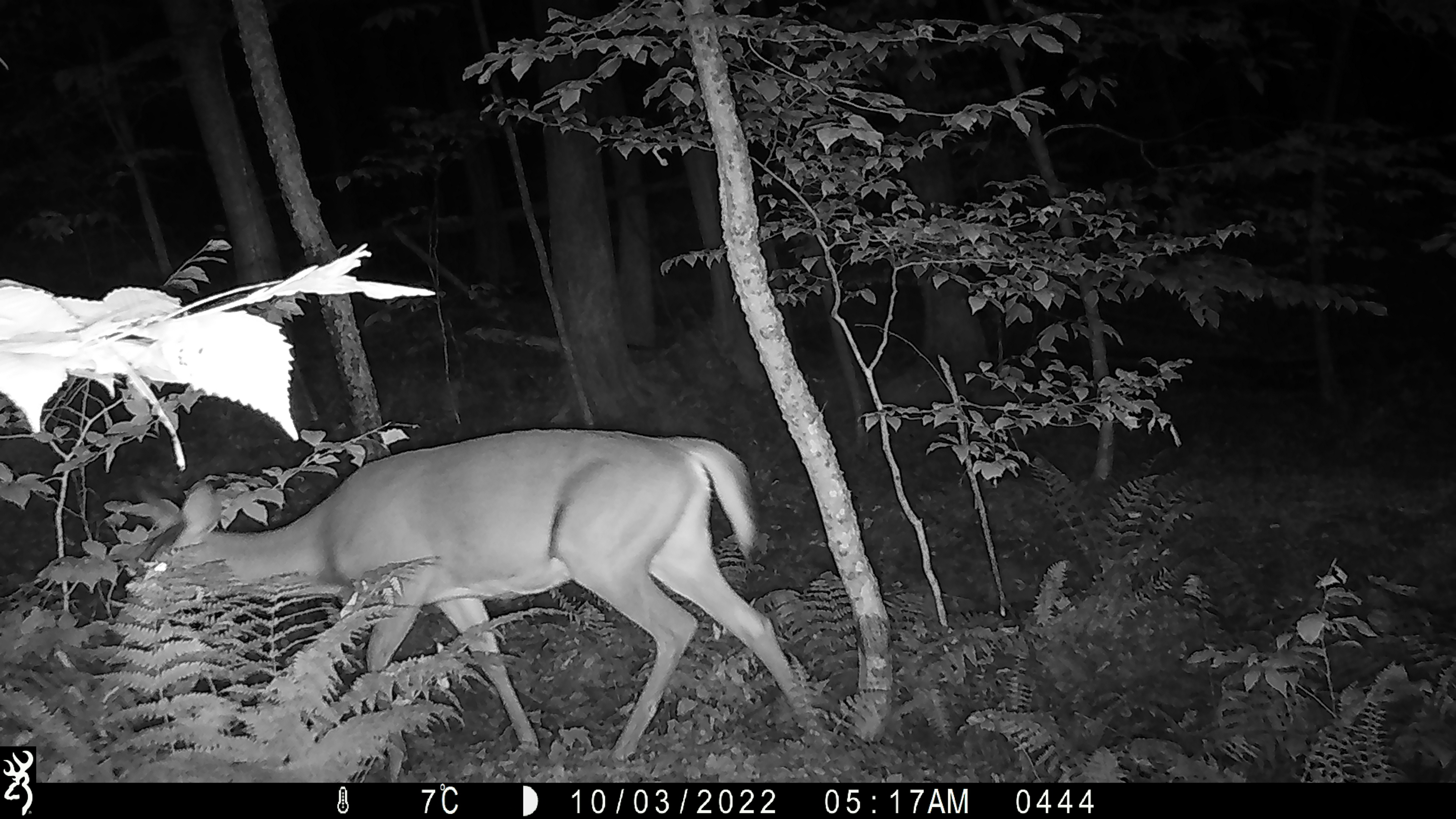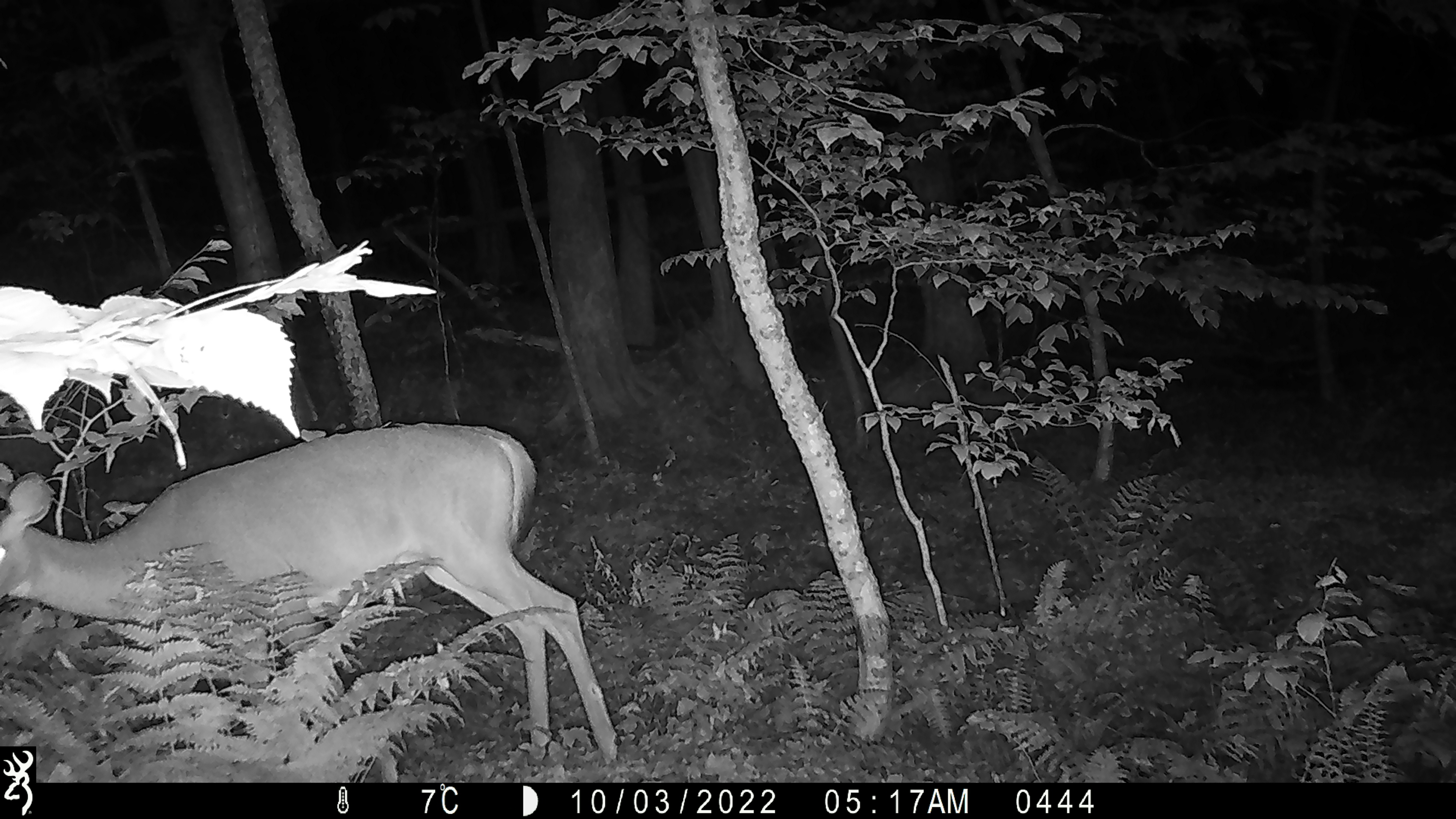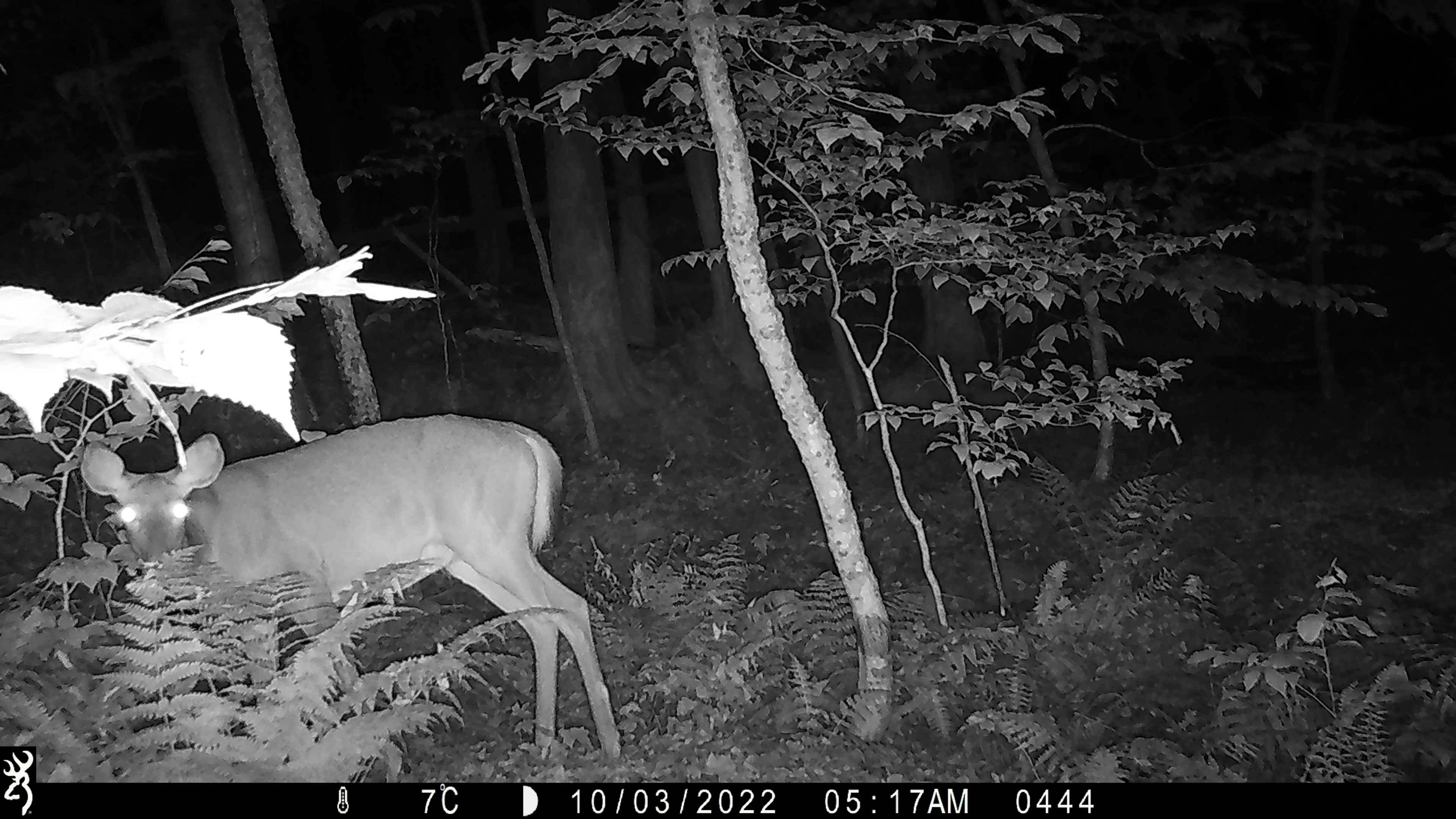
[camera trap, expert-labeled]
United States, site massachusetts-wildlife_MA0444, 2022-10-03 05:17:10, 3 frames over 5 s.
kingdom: Animalia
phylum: Chordata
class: Mammalia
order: Artiodactyla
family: Cervidae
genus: Odocoileus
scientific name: Odocoileus virginianus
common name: white-tailed deer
White-tailed deer (Odocoileus virginianus).